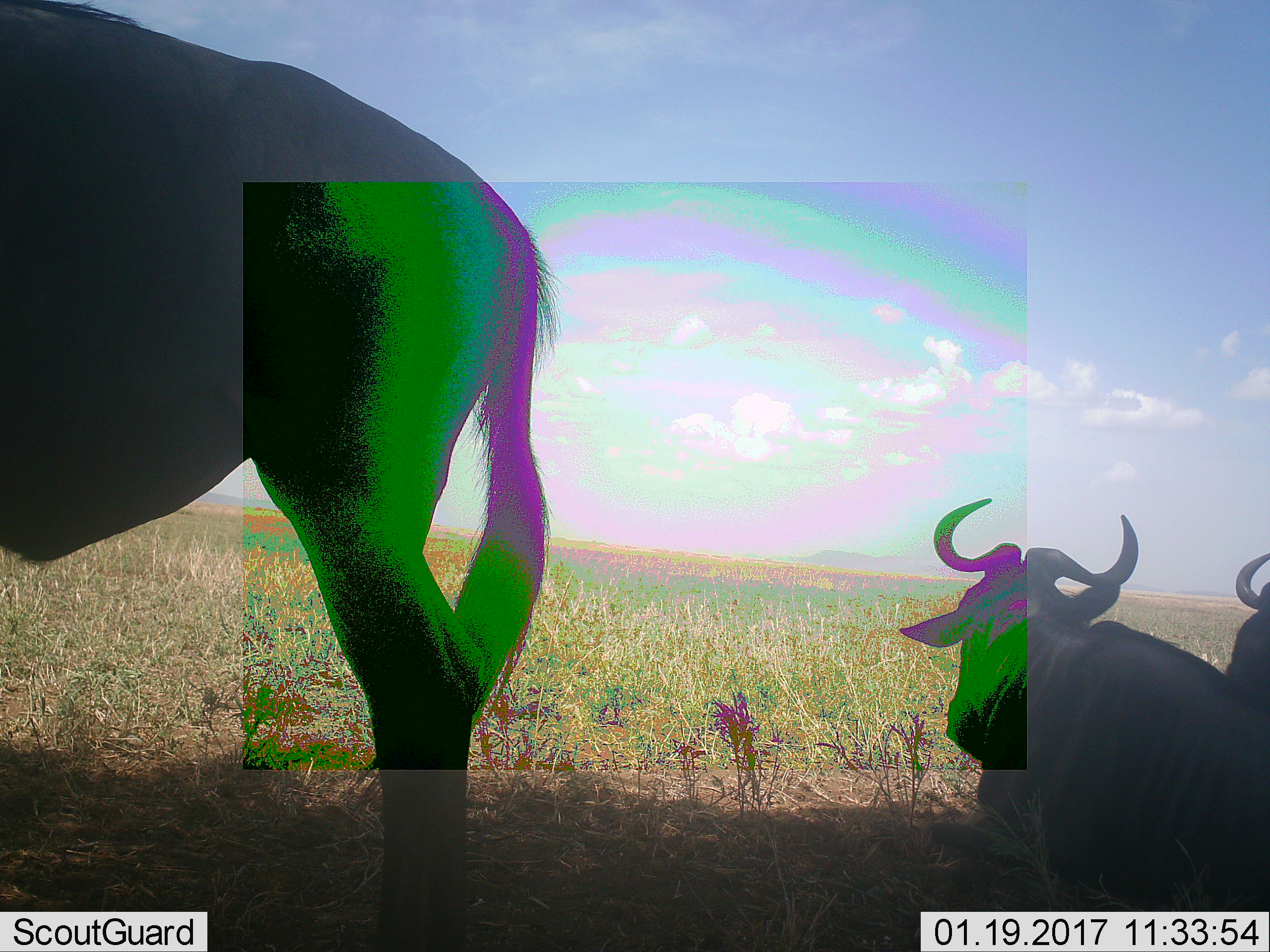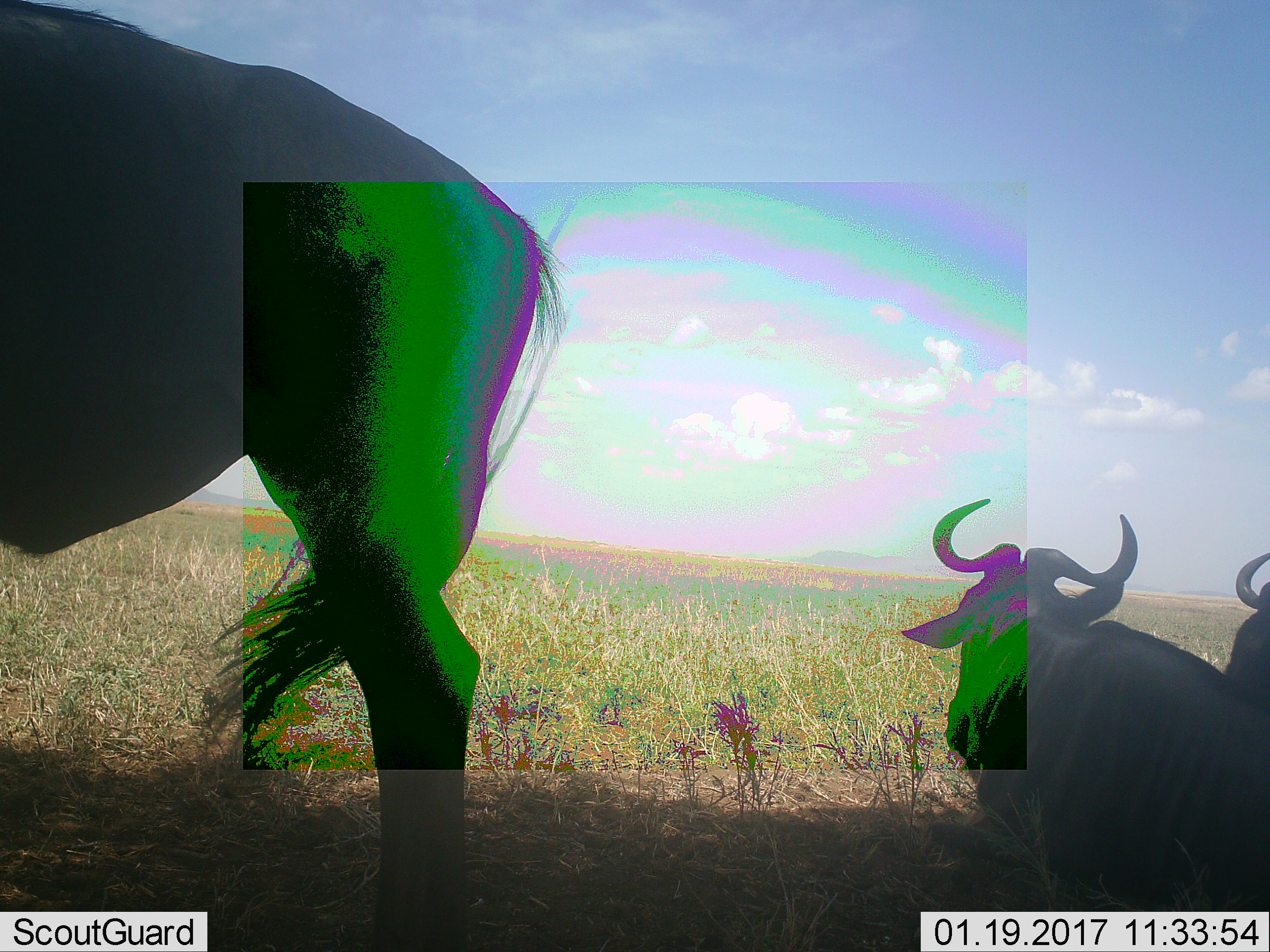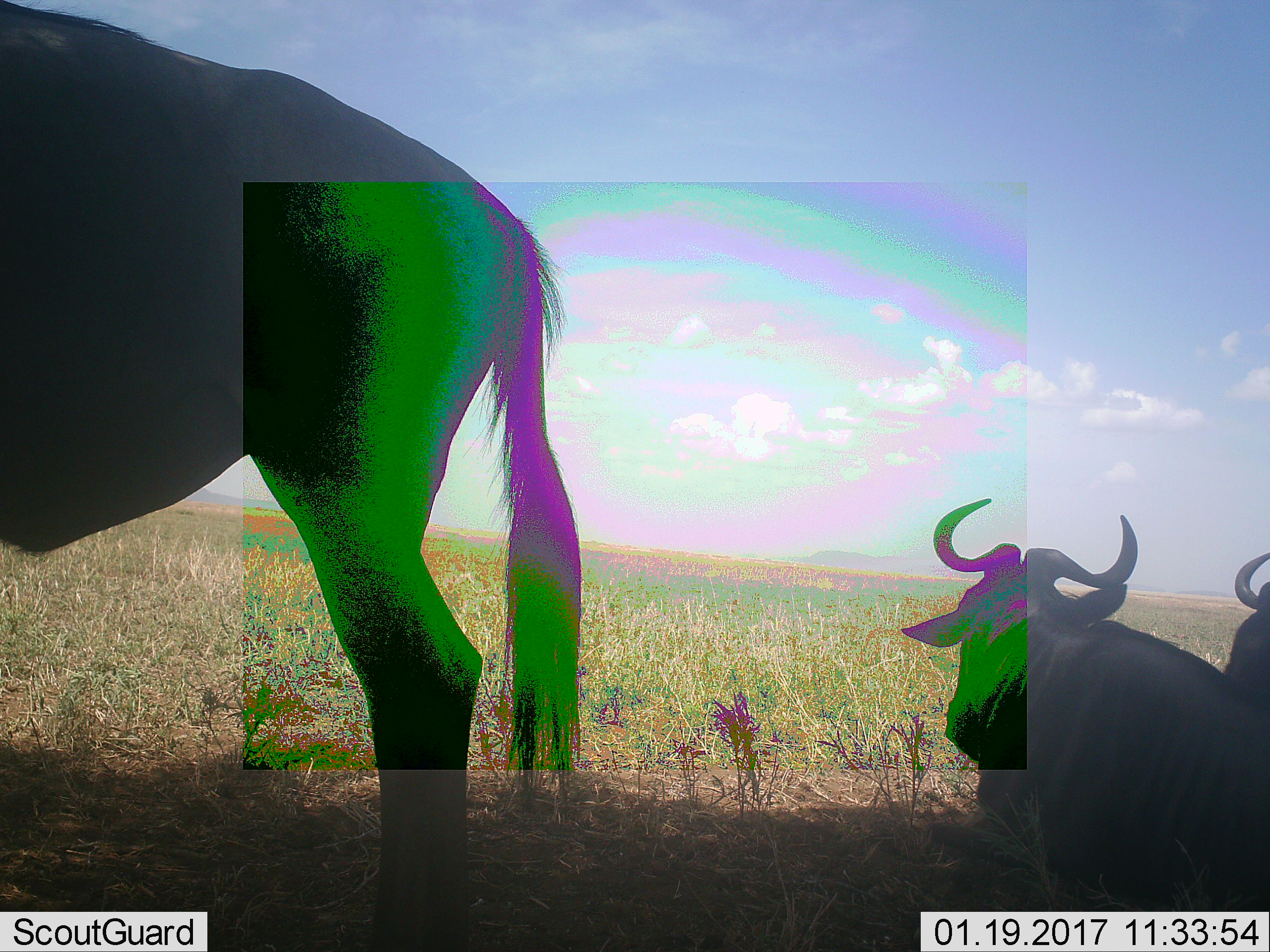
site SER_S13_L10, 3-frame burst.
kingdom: Animalia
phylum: Chordata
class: Mammalia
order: Artiodactyla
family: Bovidae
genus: Connochaetes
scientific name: Connochaetes taurinus taurinus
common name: blue wildebeest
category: wildebeestblue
Wildebeestblue (blue wildebeest) (Connochaetes taurinus taurinus), count 3. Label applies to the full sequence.